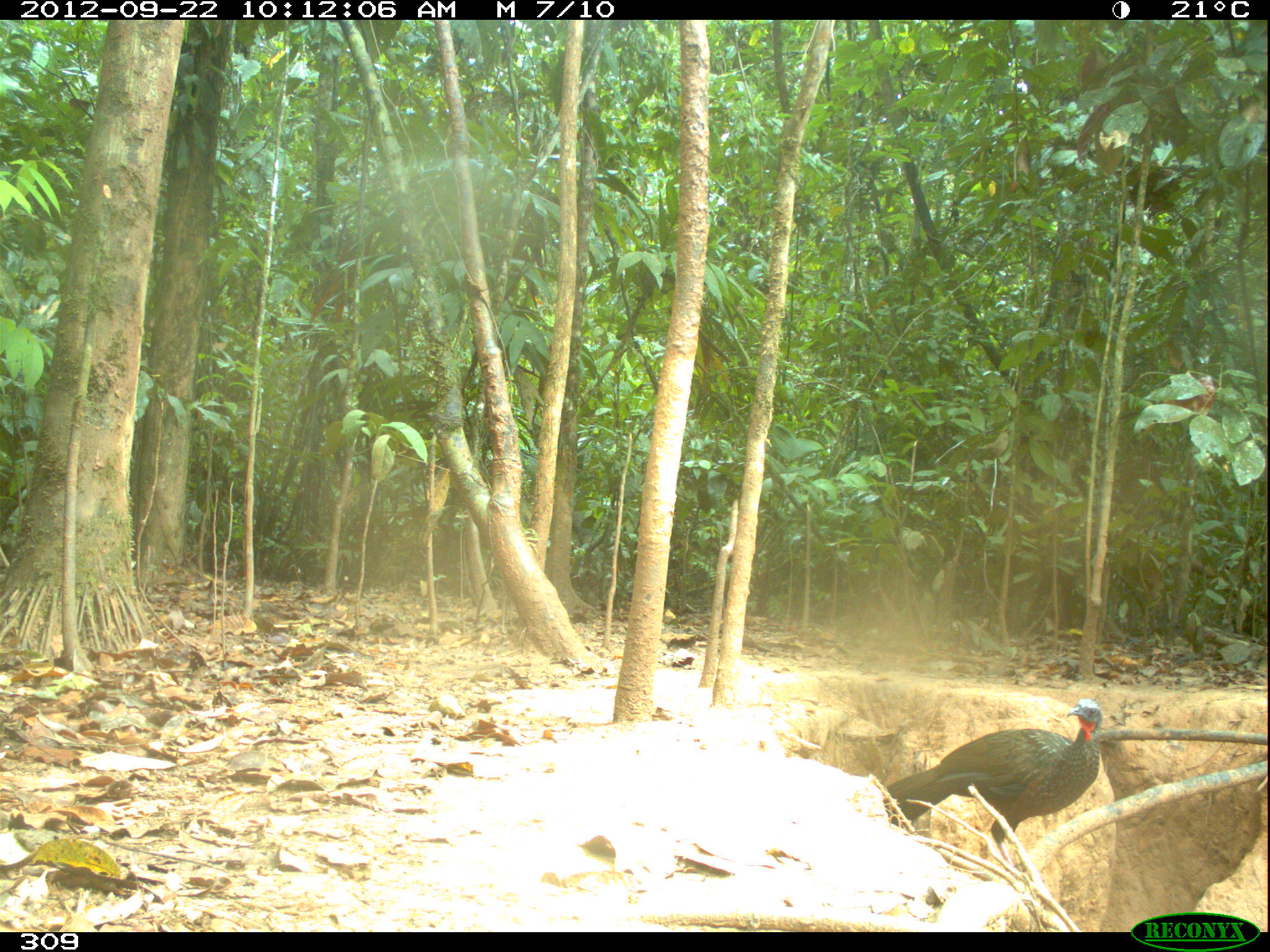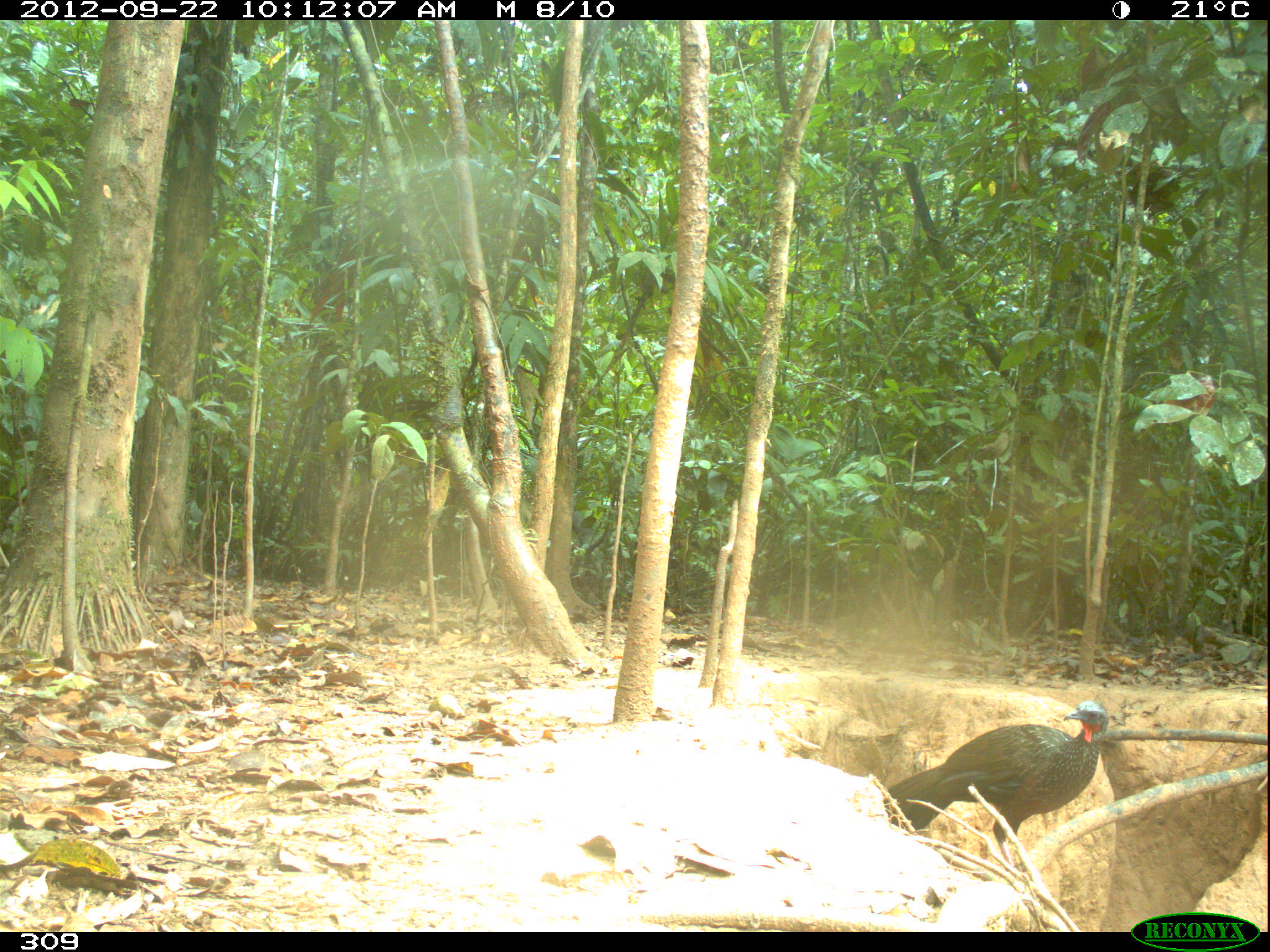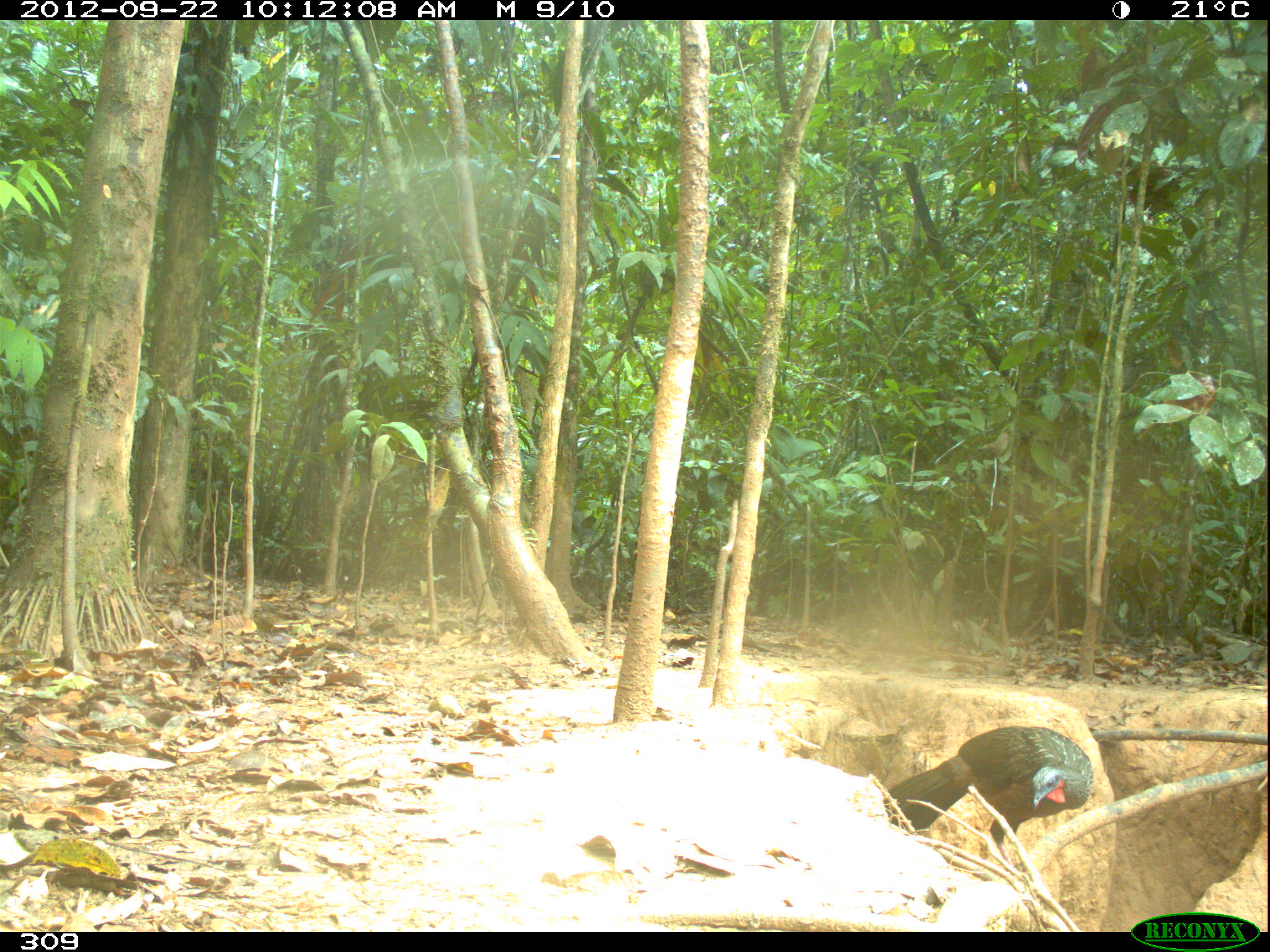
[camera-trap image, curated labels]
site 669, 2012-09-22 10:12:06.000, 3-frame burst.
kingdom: Animalia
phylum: Chordata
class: Aves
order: Galliformes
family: Cracidae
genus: Penelope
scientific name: Penelope jacquacu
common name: spix's guan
Penelope jacquacu (spix's guan).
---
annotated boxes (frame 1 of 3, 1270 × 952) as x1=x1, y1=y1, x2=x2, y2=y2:
penelope jacquacu: x1=881, y1=696, x2=1104, y2=880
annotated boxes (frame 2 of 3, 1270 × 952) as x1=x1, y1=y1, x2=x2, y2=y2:
penelope jacquacu: x1=882, y1=700, x2=1108, y2=881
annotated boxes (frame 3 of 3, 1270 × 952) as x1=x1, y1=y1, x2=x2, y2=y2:
penelope jacquacu: x1=882, y1=725, x2=1092, y2=880